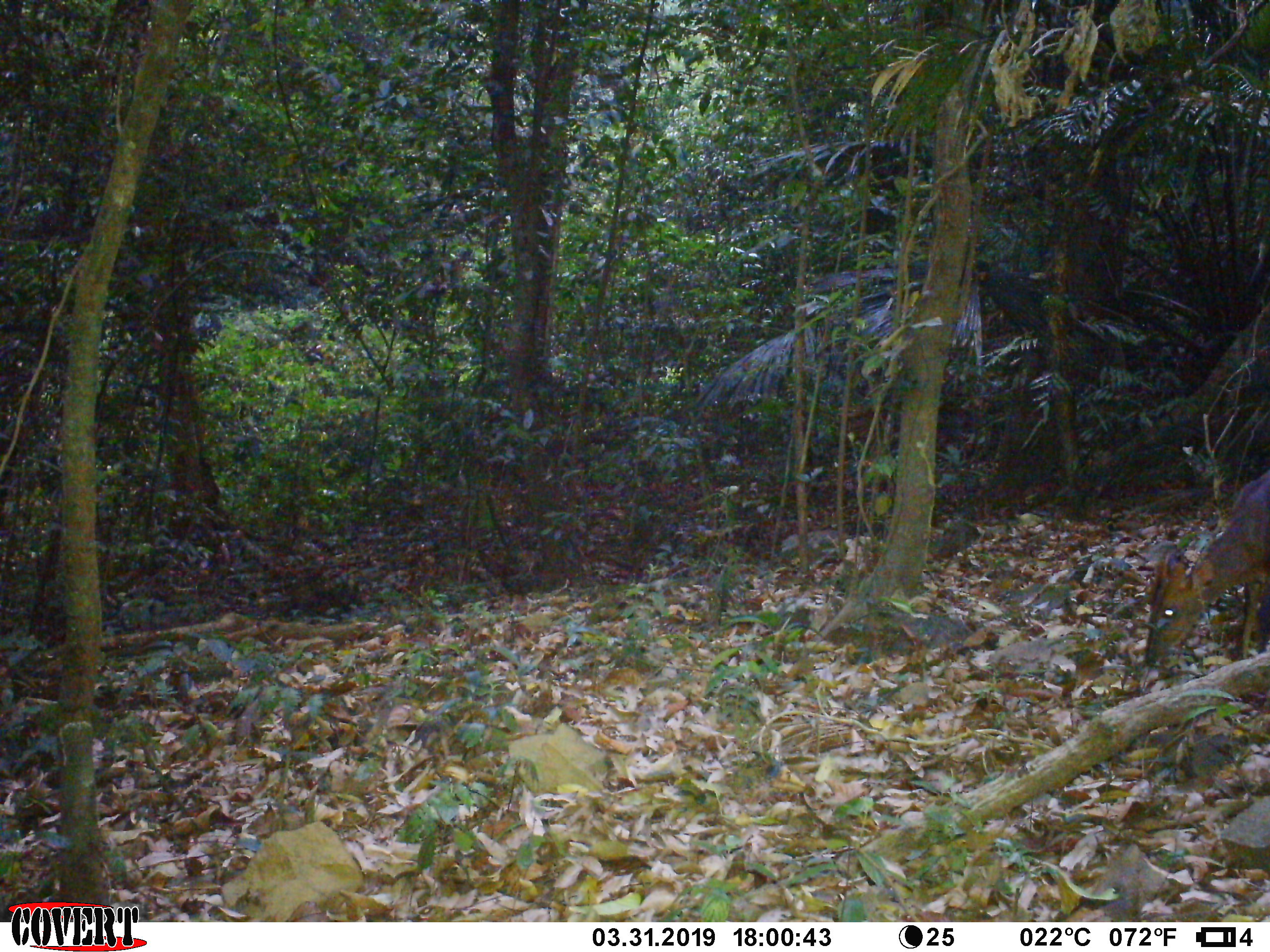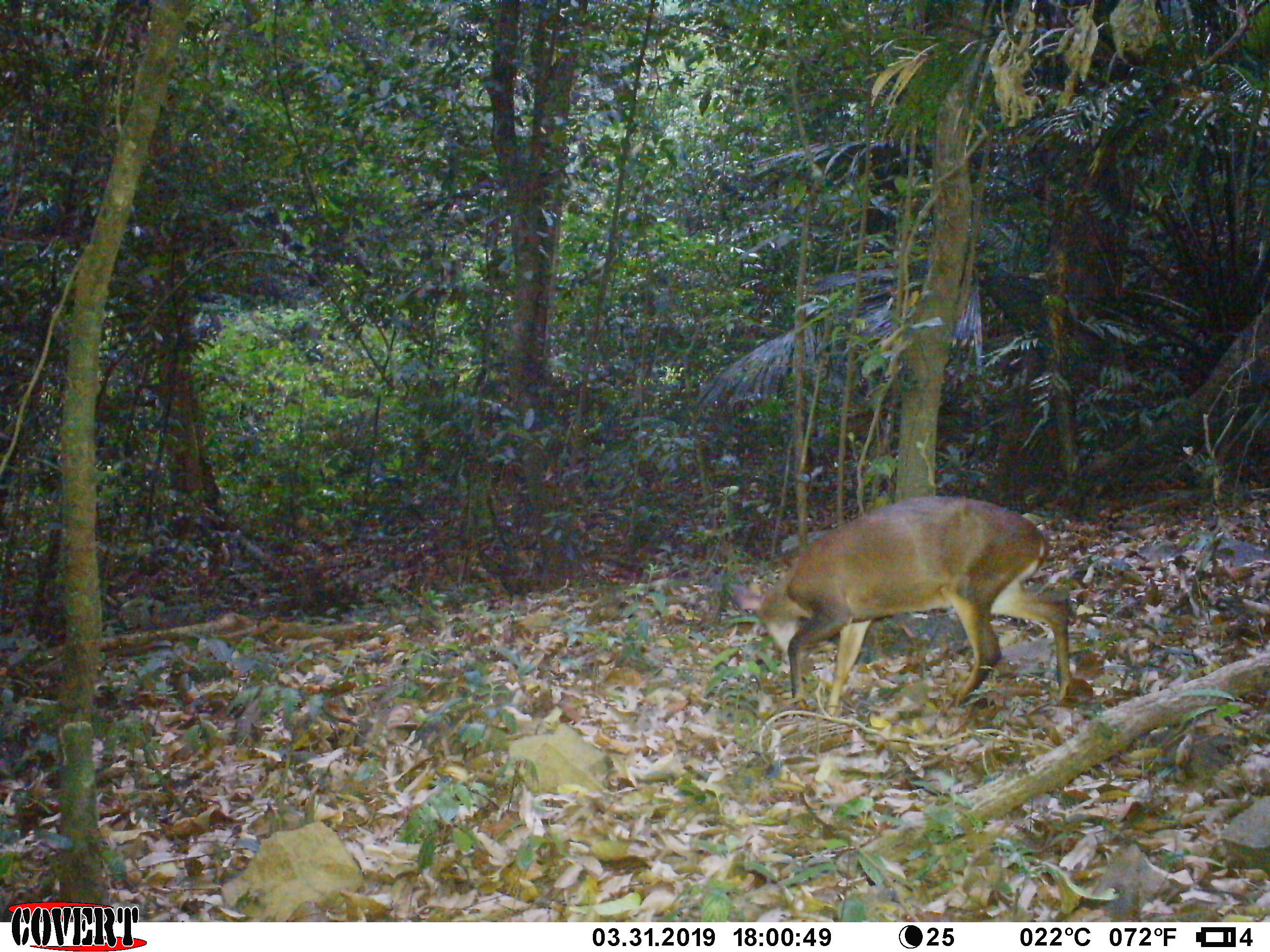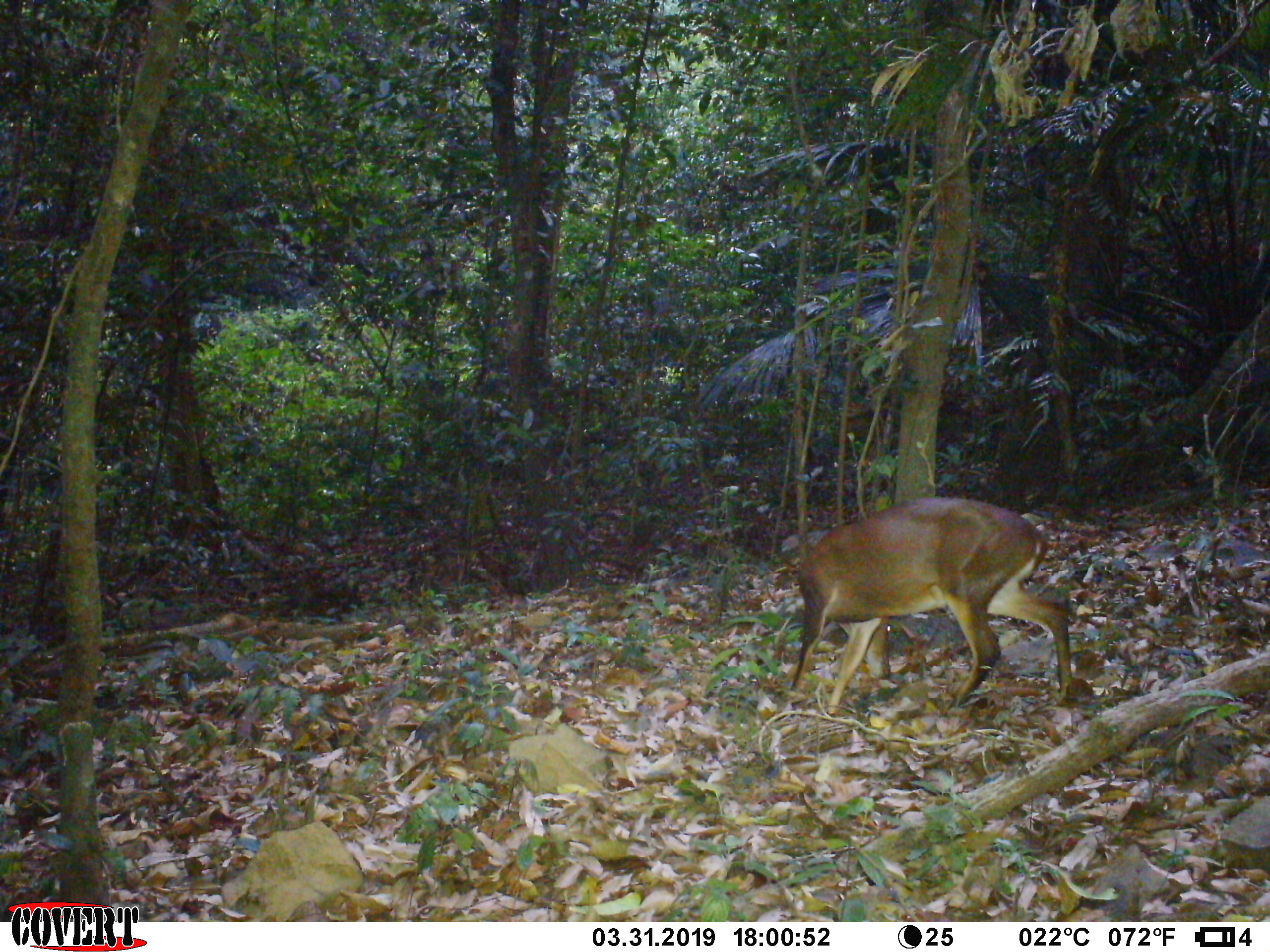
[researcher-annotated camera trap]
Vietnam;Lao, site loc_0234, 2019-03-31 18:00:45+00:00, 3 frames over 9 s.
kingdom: Animalia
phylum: Chordata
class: Mammalia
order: Artiodactyla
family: Cervidae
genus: Muntiacus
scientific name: Muntiacus vuquangensis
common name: large-antlered muntjac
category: large antlered muntjac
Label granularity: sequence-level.